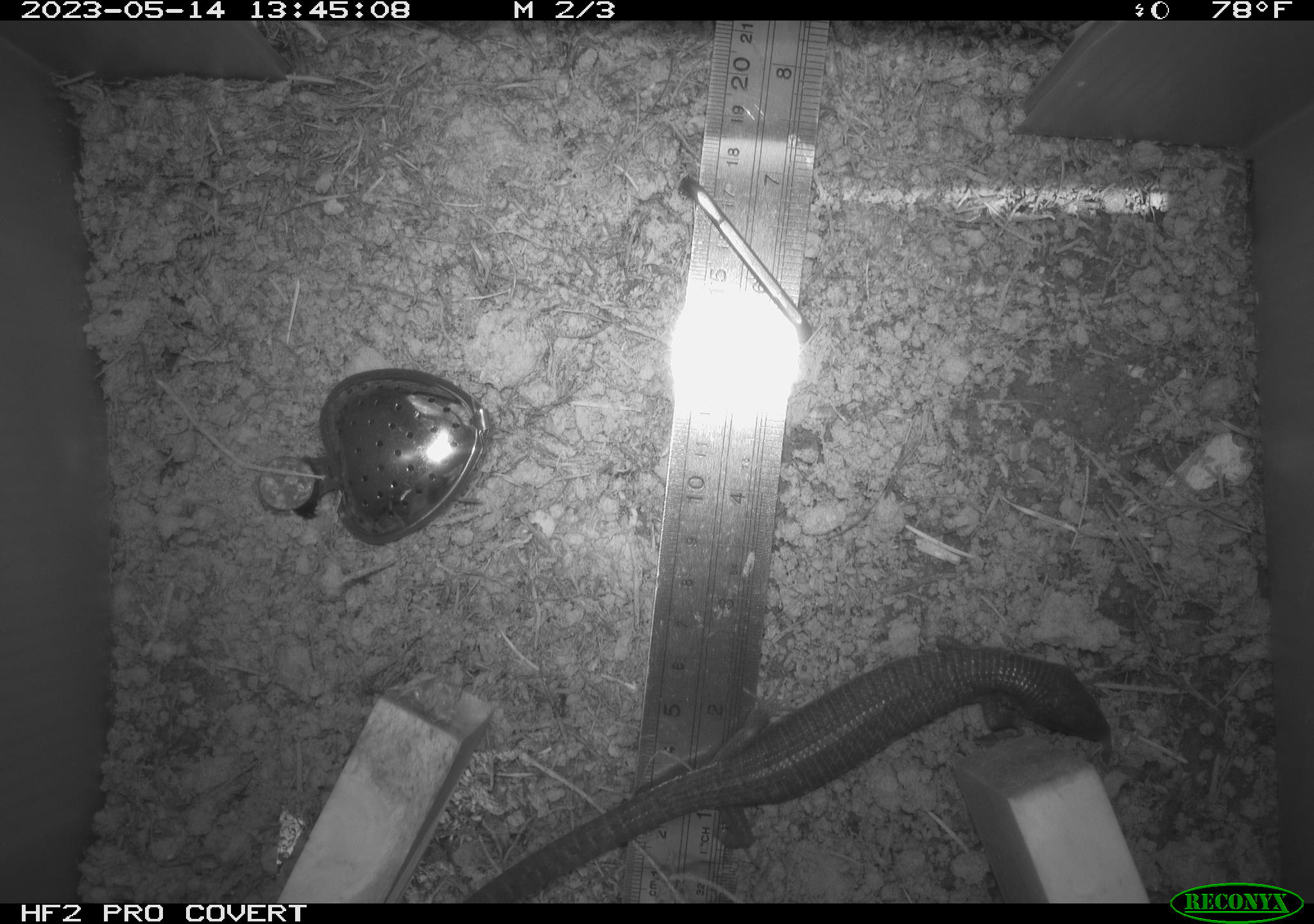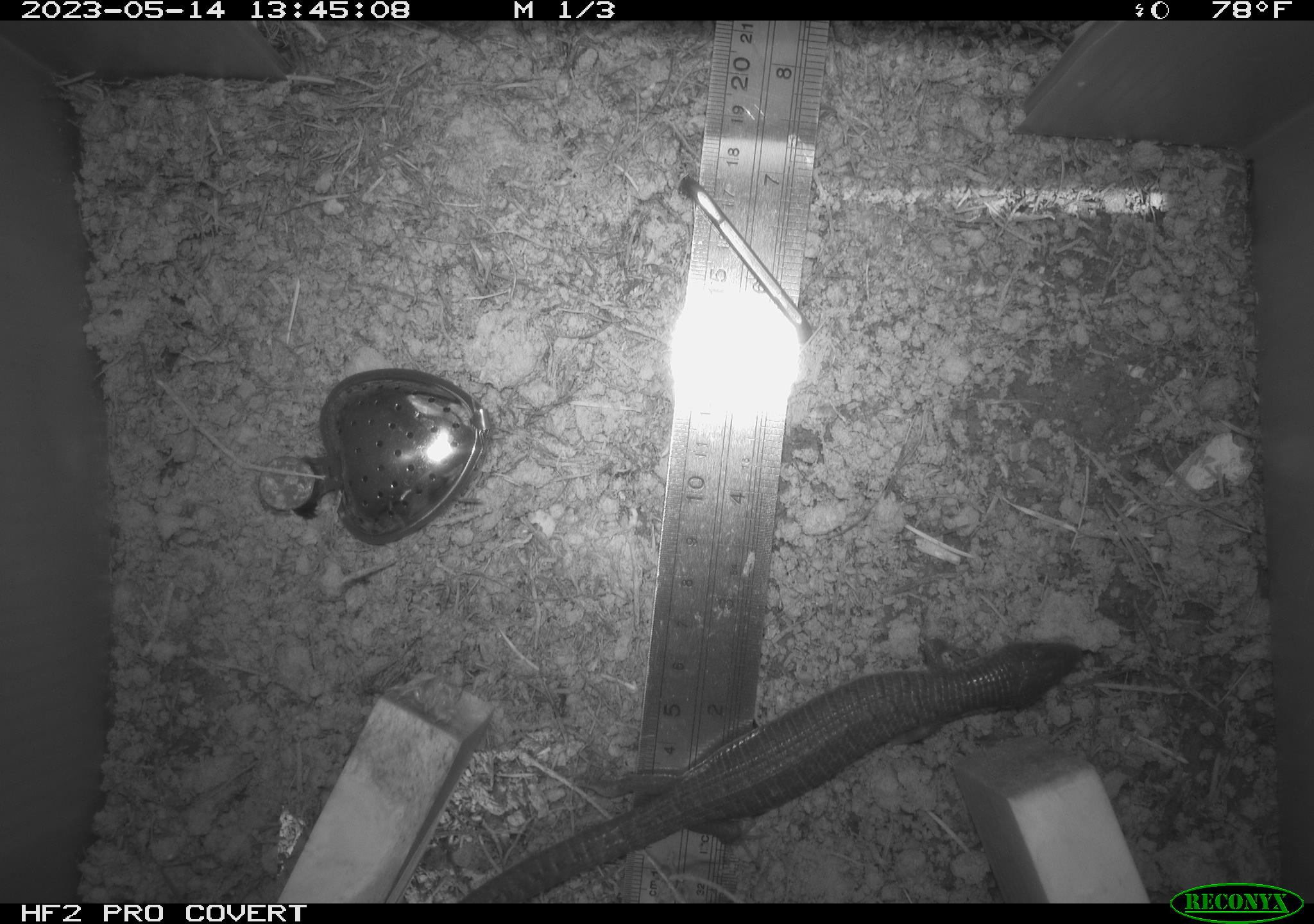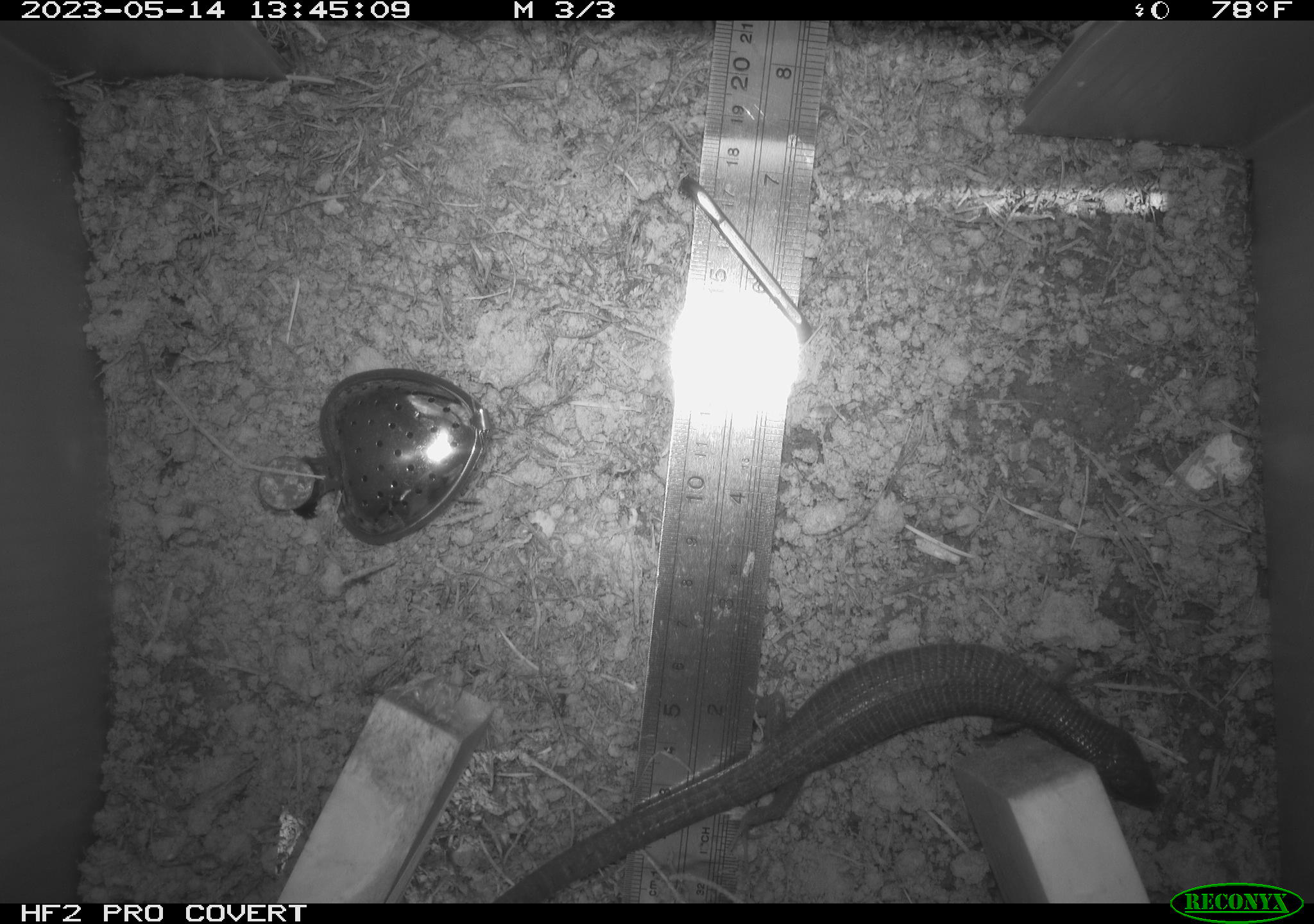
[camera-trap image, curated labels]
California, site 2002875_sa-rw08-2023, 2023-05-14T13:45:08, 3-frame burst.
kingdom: Animalia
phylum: Chordata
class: Reptilia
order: Squamata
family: Anguidae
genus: Elgaria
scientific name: Elgaria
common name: alligator lizards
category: elgaria species